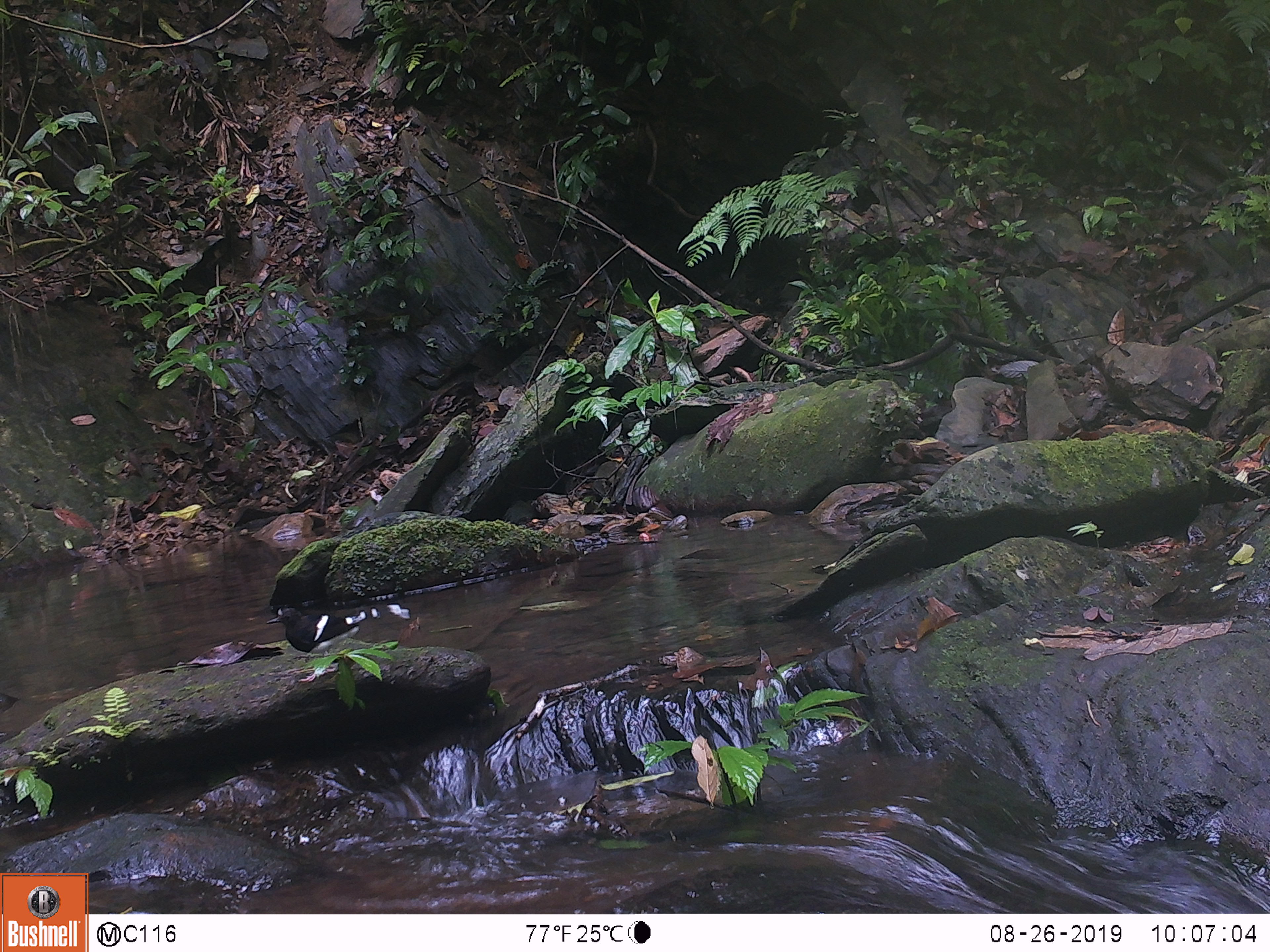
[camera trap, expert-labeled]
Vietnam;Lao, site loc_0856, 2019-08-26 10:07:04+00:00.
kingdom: Animalia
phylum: Chordata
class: Aves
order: Passeriformes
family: Muscicapidae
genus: Enicurus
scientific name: Enicurus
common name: forktail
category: forktail sp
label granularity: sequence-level